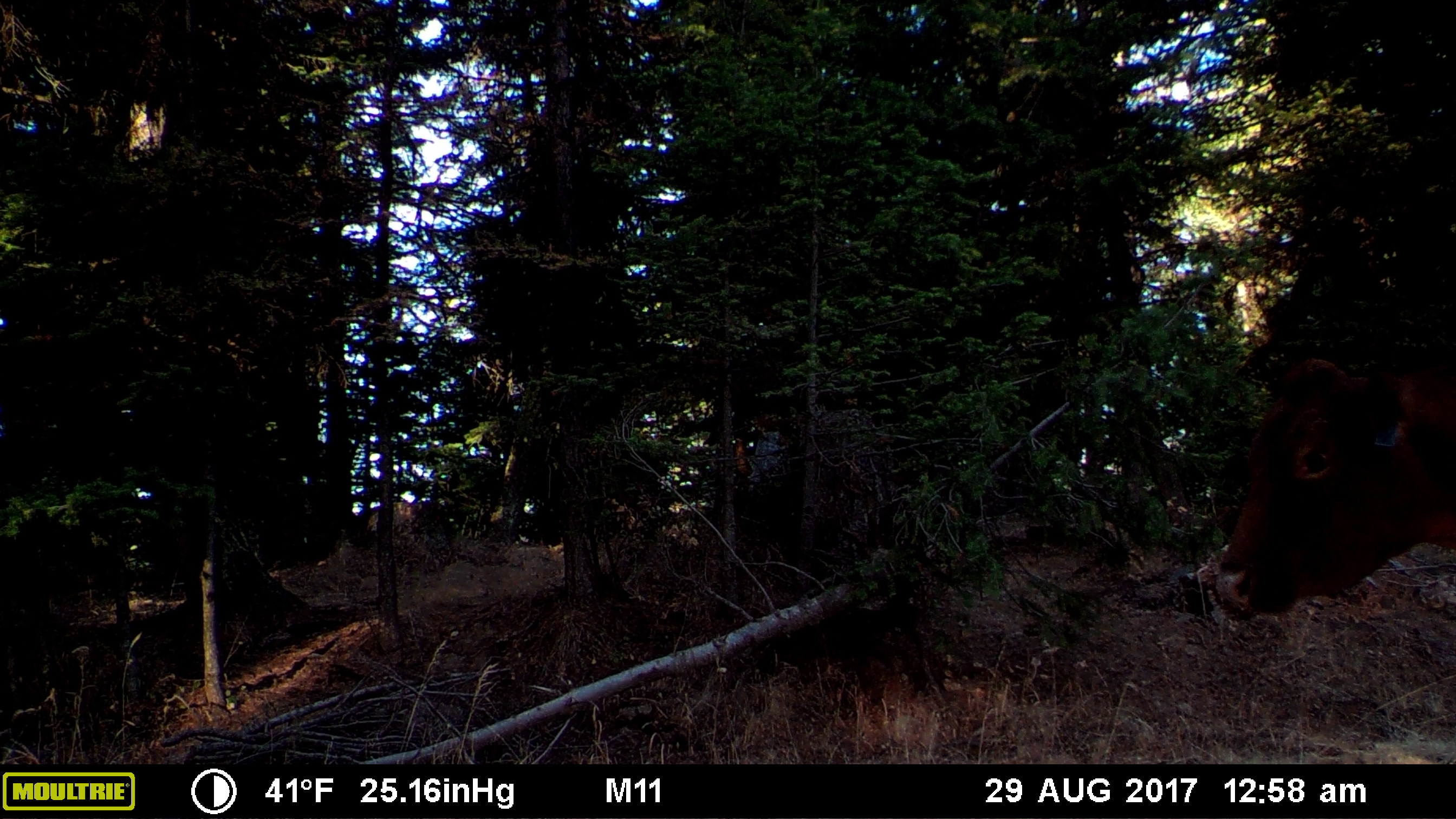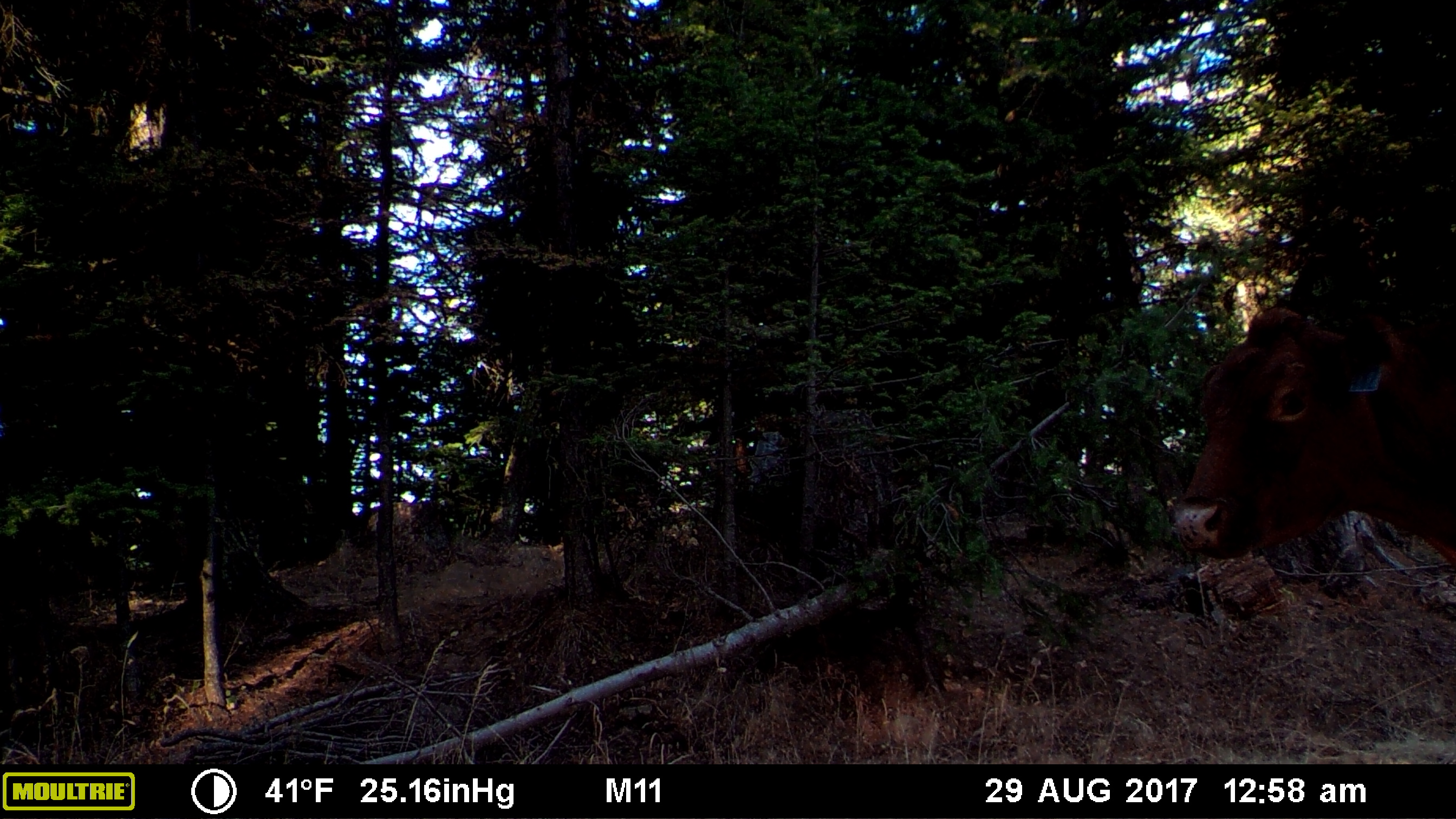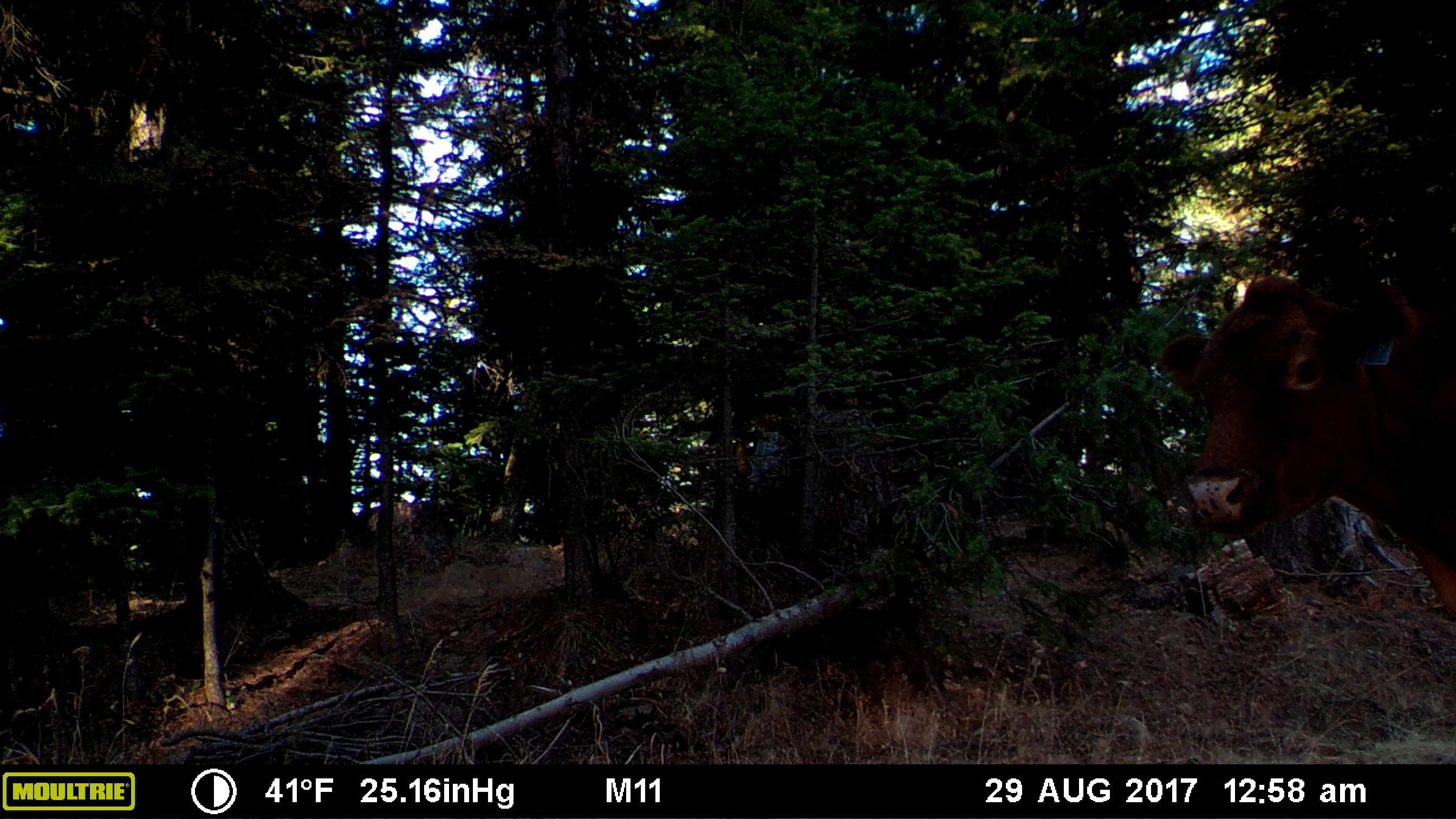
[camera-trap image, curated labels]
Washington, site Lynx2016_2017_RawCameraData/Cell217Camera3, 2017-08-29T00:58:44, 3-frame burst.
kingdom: Animalia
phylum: Chordata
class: Mammalia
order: Artiodactyla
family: Bovidae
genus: Bos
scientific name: Bos taurus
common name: domestic cattle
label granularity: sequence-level